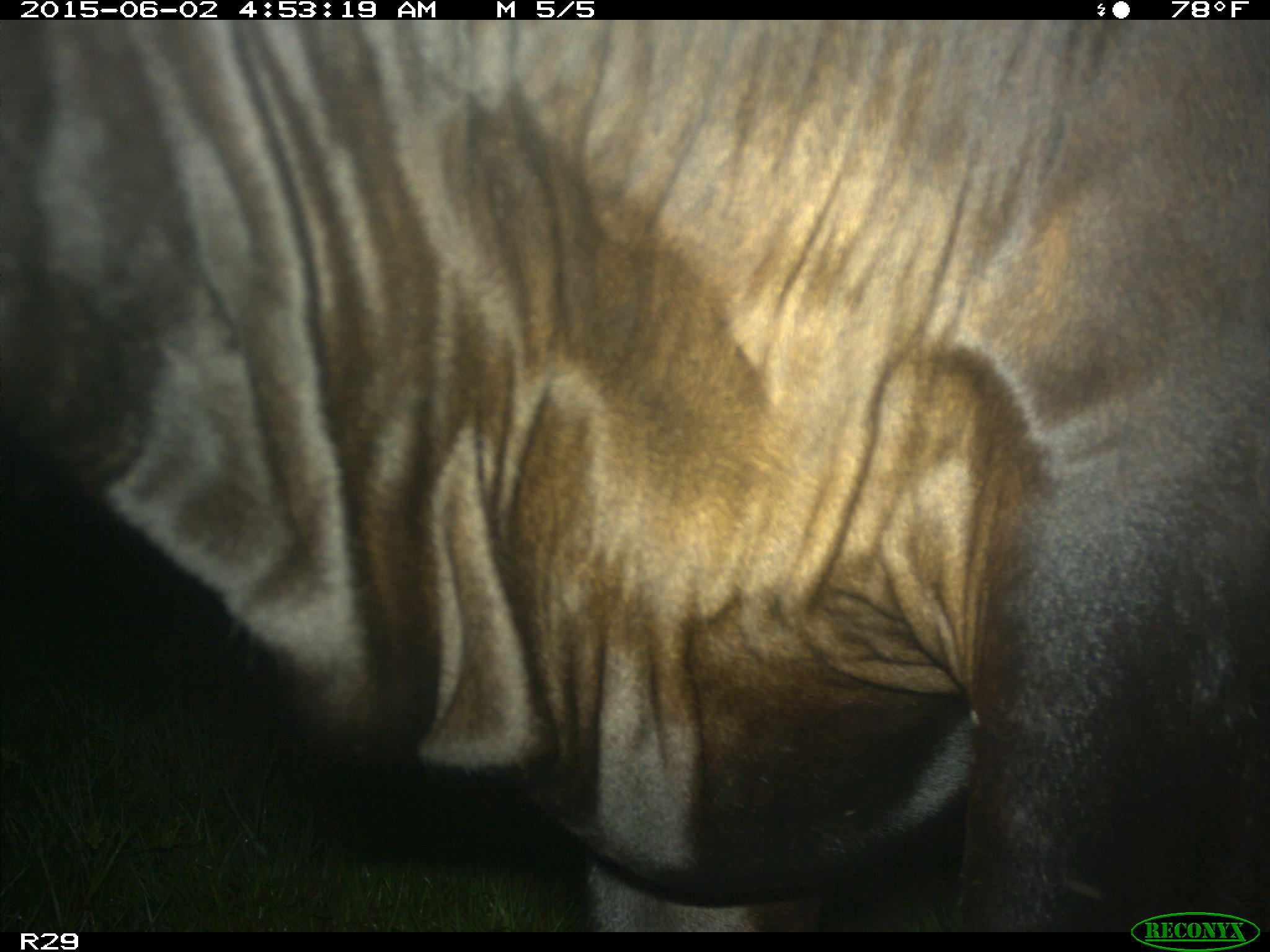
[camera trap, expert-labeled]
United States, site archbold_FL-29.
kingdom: Animalia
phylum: Chordata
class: Mammalia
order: Artiodactyla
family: Bovidae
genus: Bos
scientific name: Bos taurus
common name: domestic cow